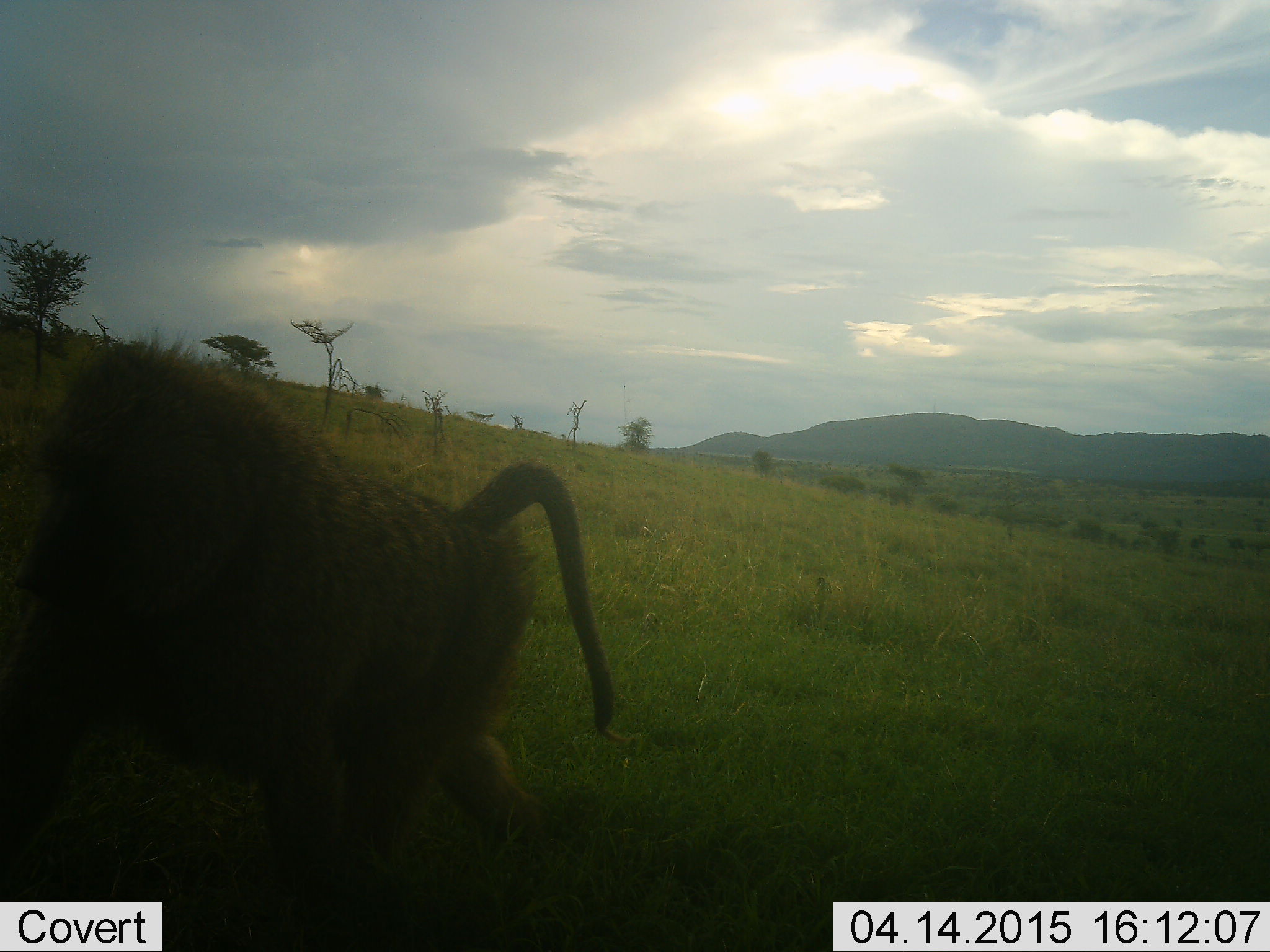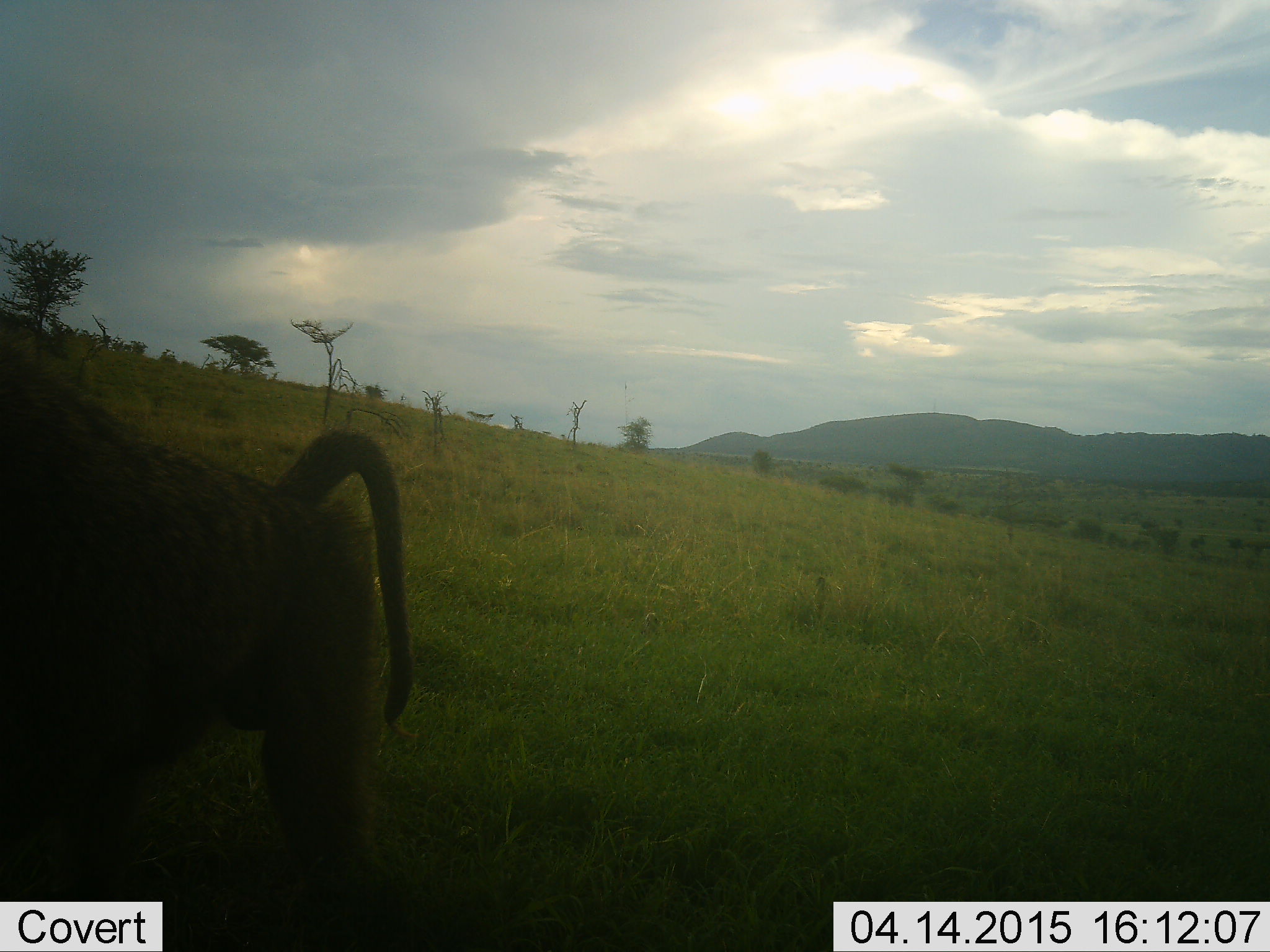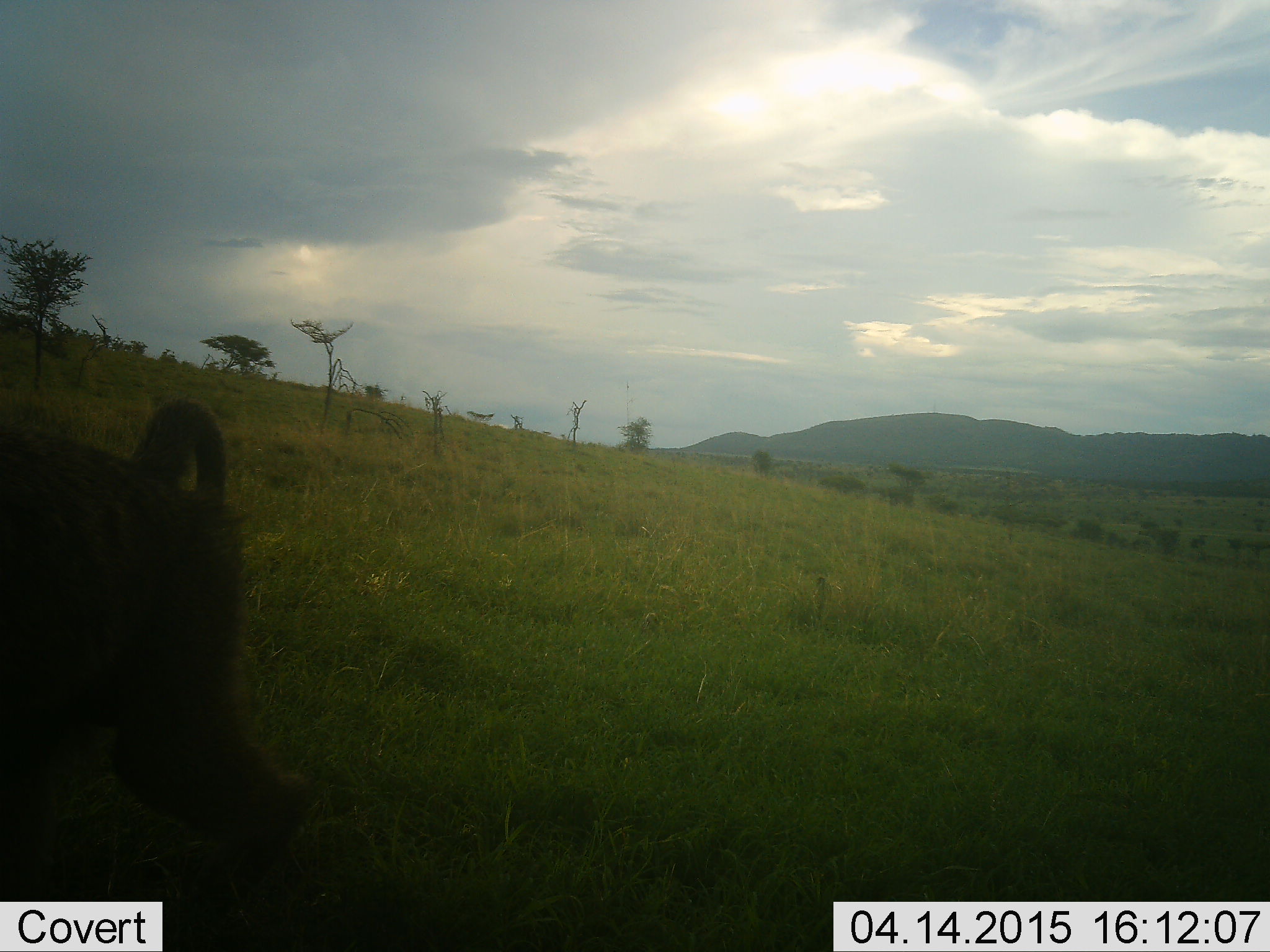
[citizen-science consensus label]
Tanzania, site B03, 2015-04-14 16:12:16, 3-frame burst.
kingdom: Animalia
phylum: Chordata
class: Mammalia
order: Primates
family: Cercopithecidae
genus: Papio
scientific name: Papio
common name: baboon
Baboon (Papio), count 1. Behavior (volunteer vote fractions): standing 10%, resting 0%, moving 90%, interacting 0%. Young present (vote fraction): 0%. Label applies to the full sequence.